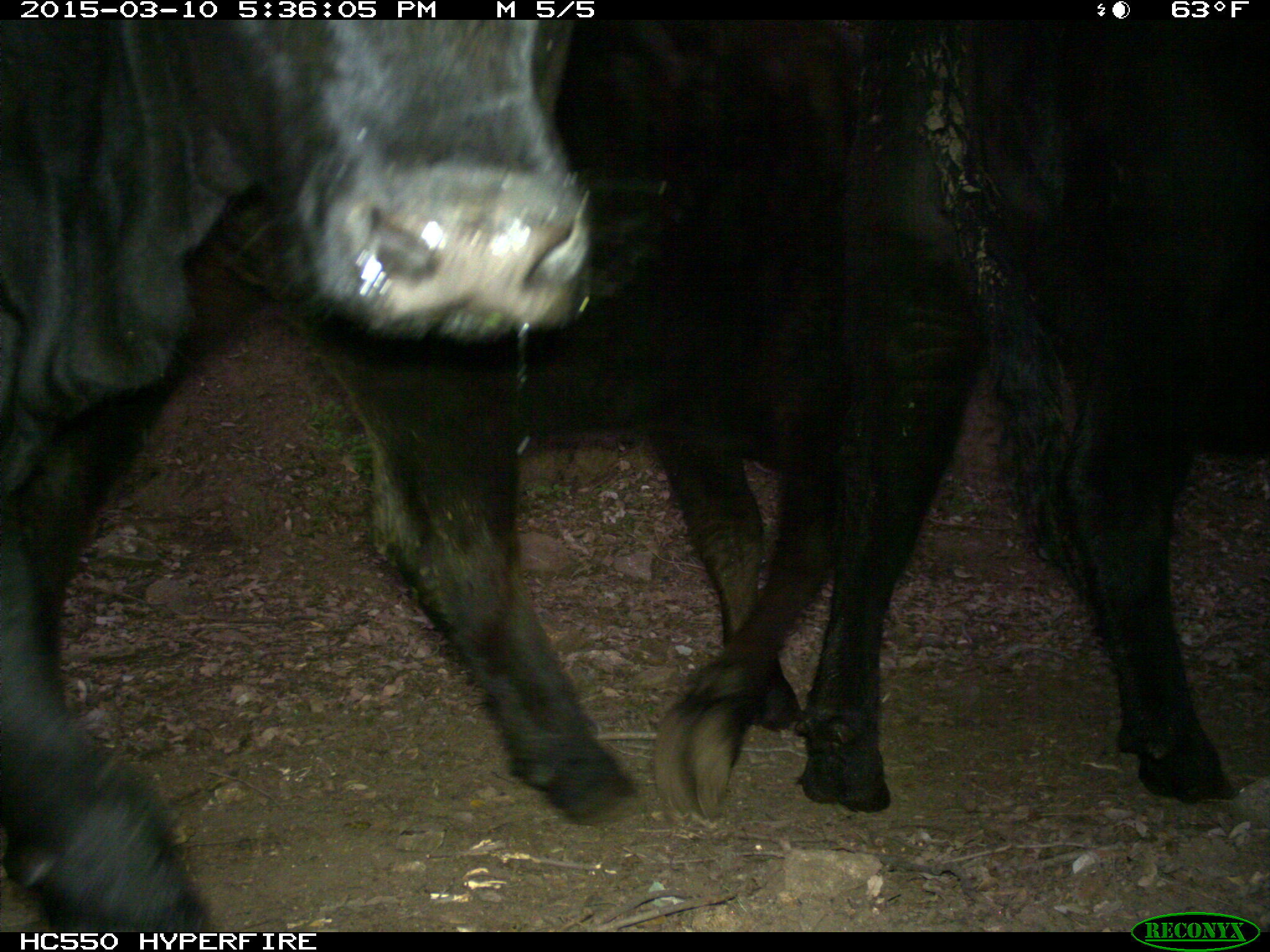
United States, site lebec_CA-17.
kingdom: Animalia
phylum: Chordata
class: Mammalia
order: Artiodactyla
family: Bovidae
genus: Bos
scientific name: Bos taurus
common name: domestic cow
Bos taurus (domestic cow).